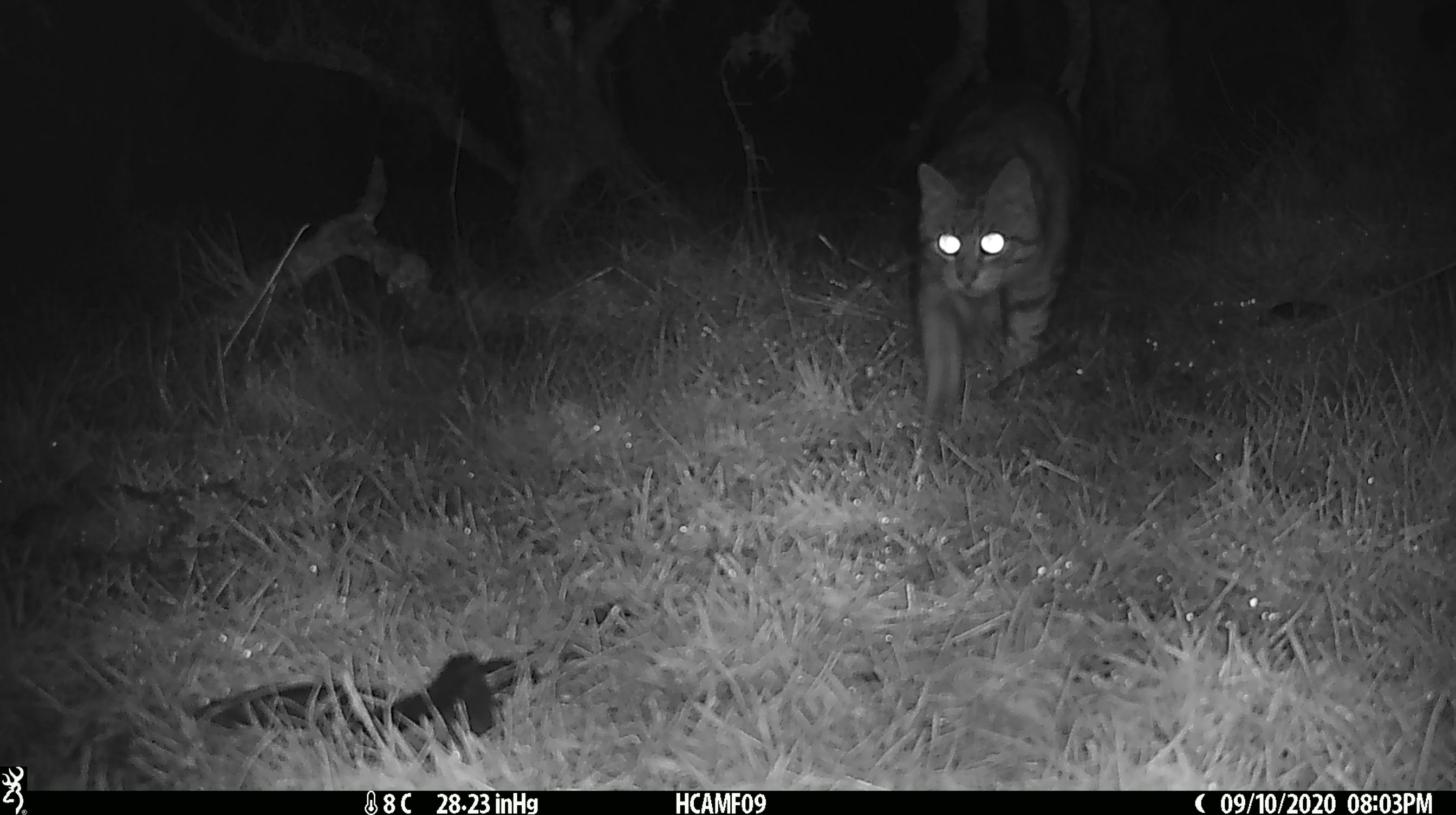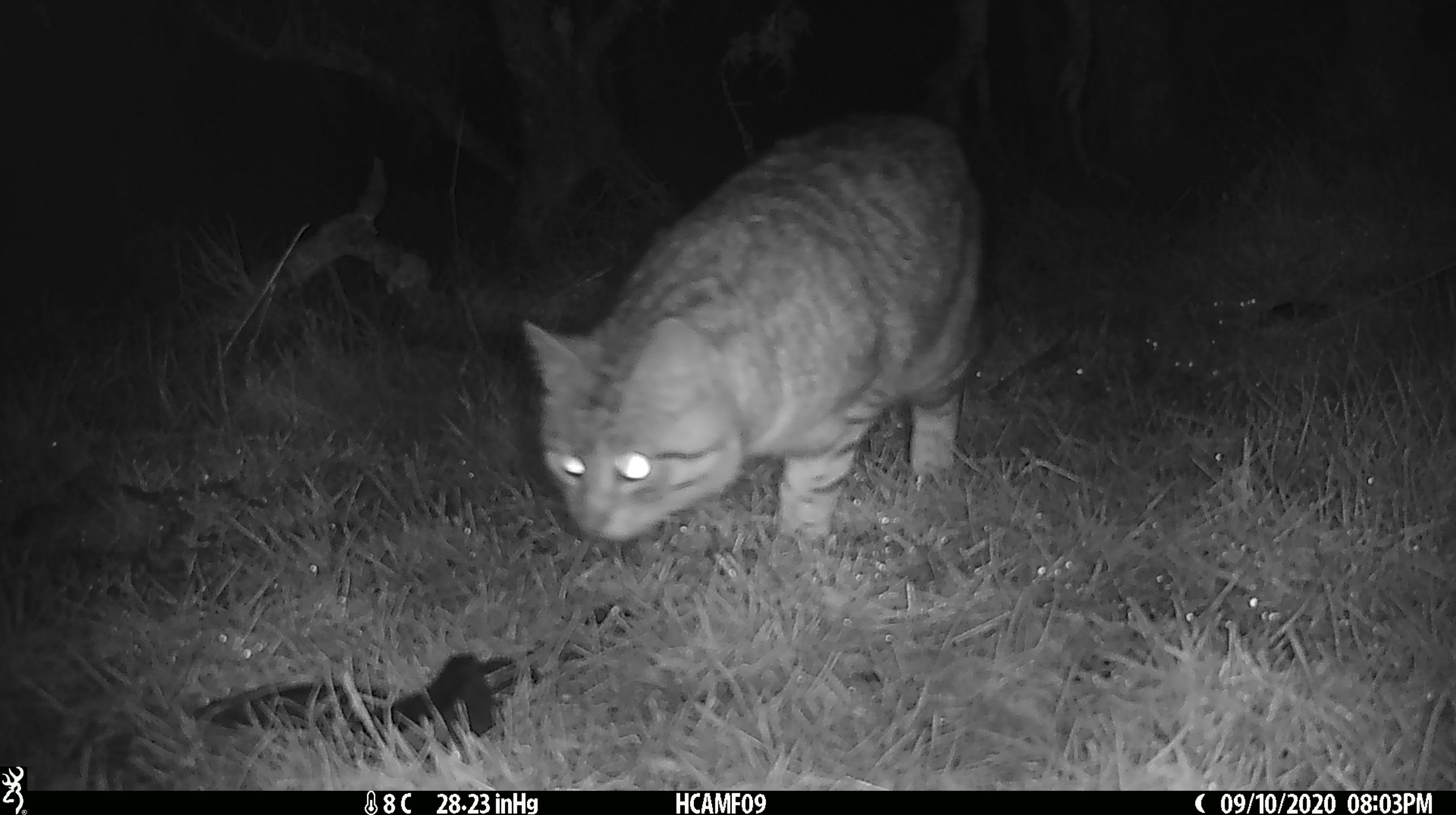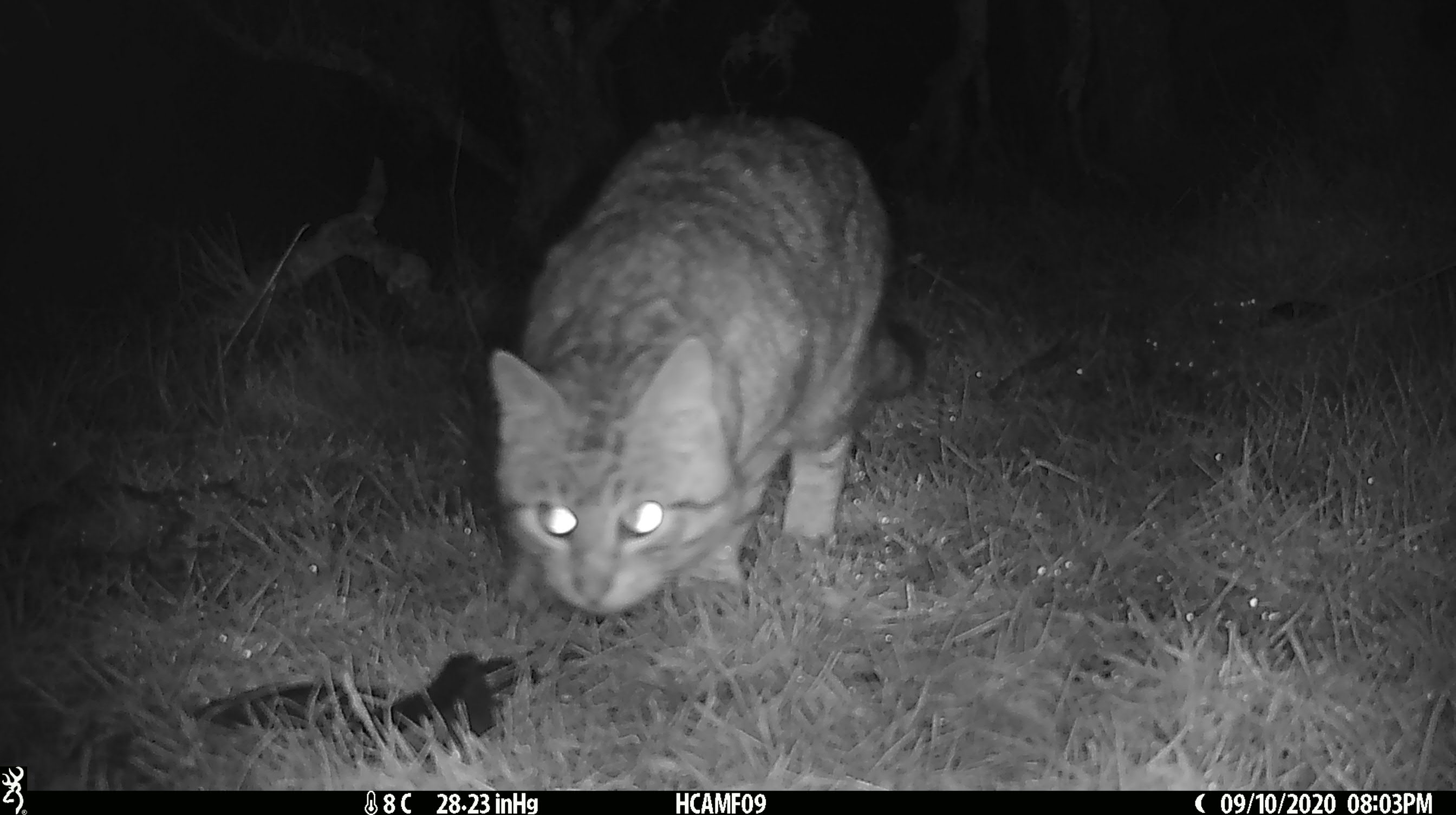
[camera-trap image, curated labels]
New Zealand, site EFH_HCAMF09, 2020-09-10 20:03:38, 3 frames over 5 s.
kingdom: Animalia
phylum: Chordata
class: Mammalia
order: Carnivora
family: Felidae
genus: Felis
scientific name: Felis catus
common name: domestic cat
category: cat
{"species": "cat (domestic cat) (Felis catus)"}